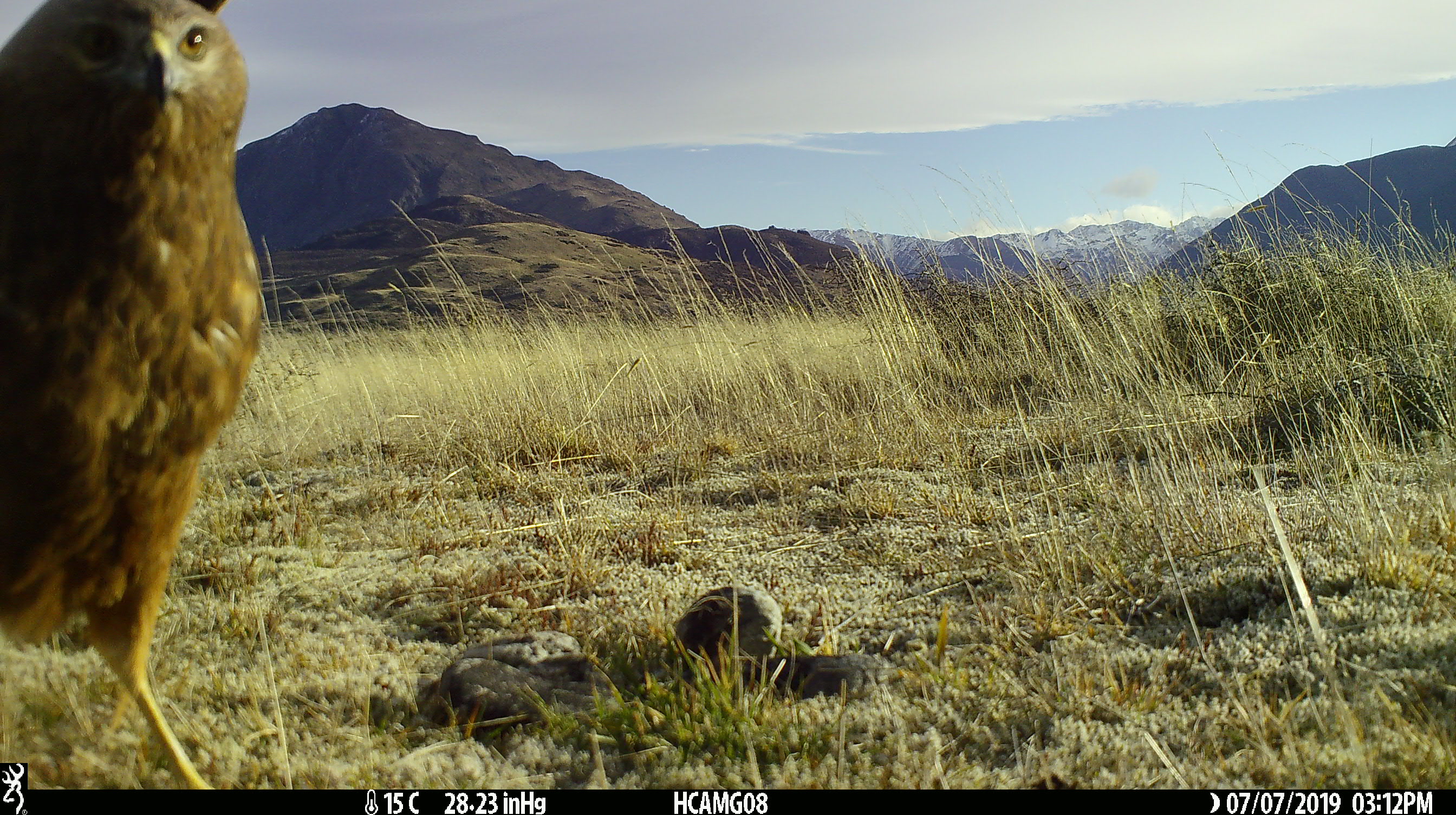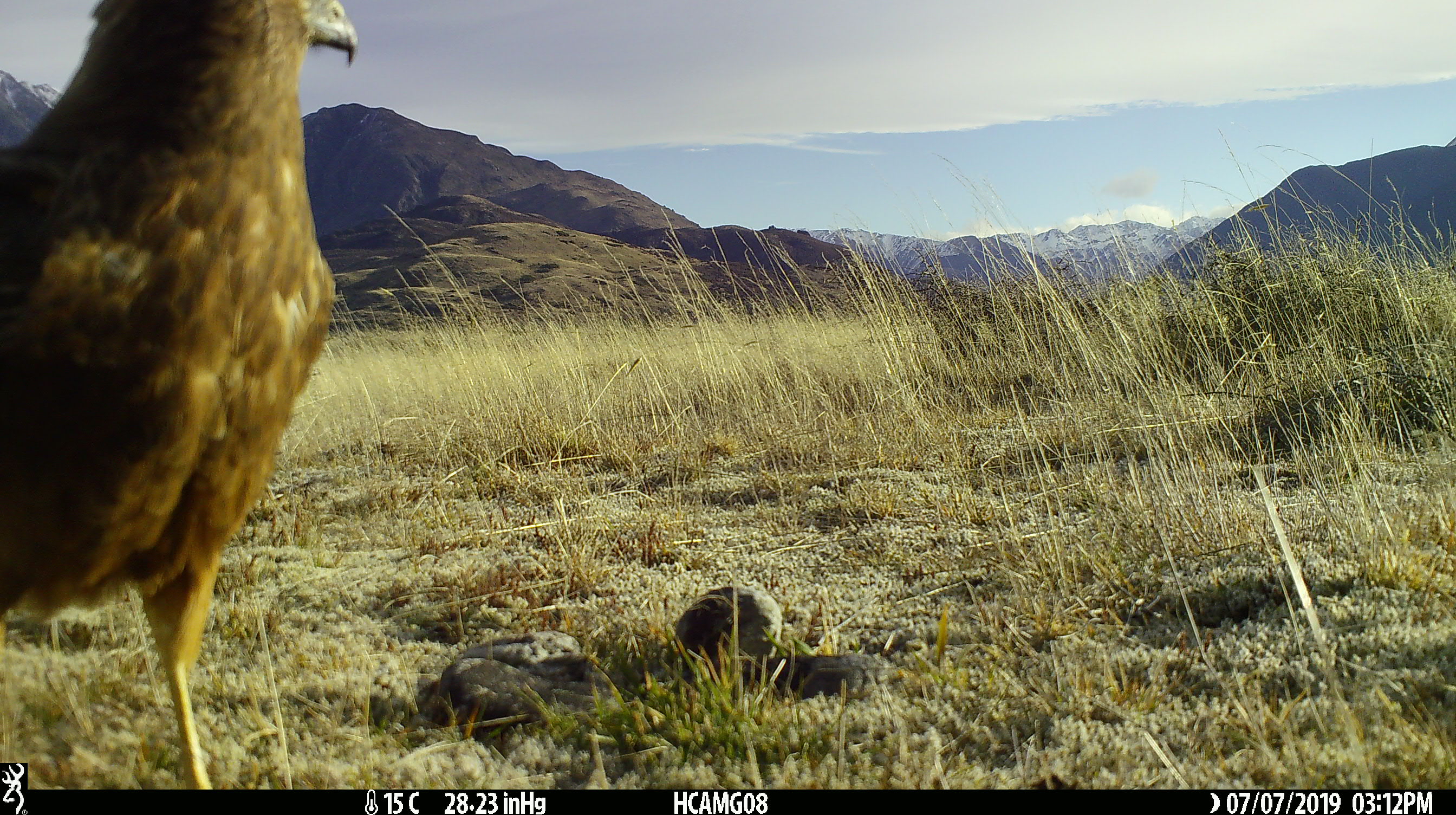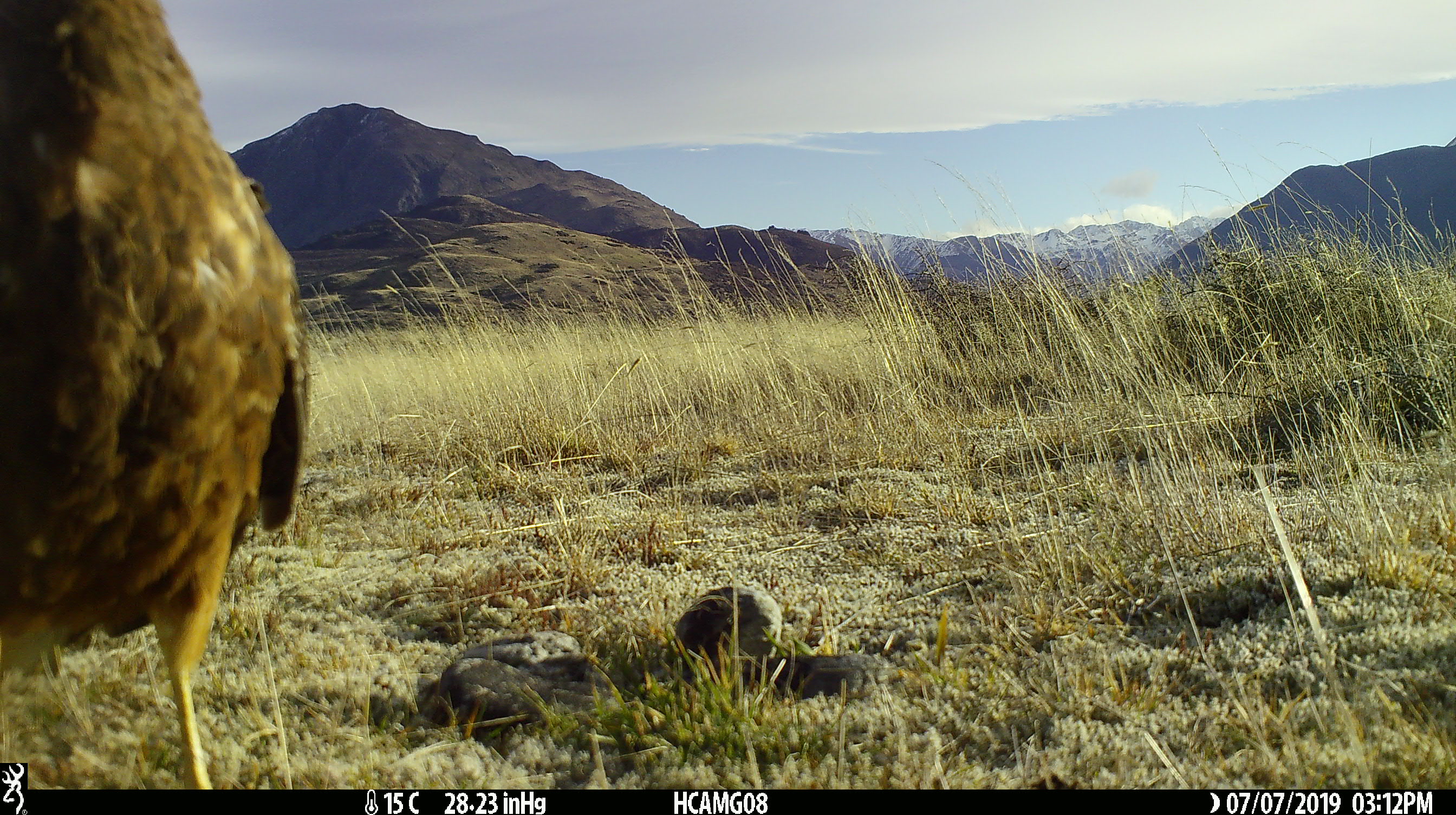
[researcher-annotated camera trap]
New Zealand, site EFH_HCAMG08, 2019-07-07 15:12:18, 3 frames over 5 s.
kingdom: Animalia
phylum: Chordata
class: Aves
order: Accipitriformes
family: Accipitridae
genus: Circus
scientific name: Circus approximans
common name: swamp harrier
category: harrier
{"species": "harrier (swamp harrier) (Circus approximans)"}